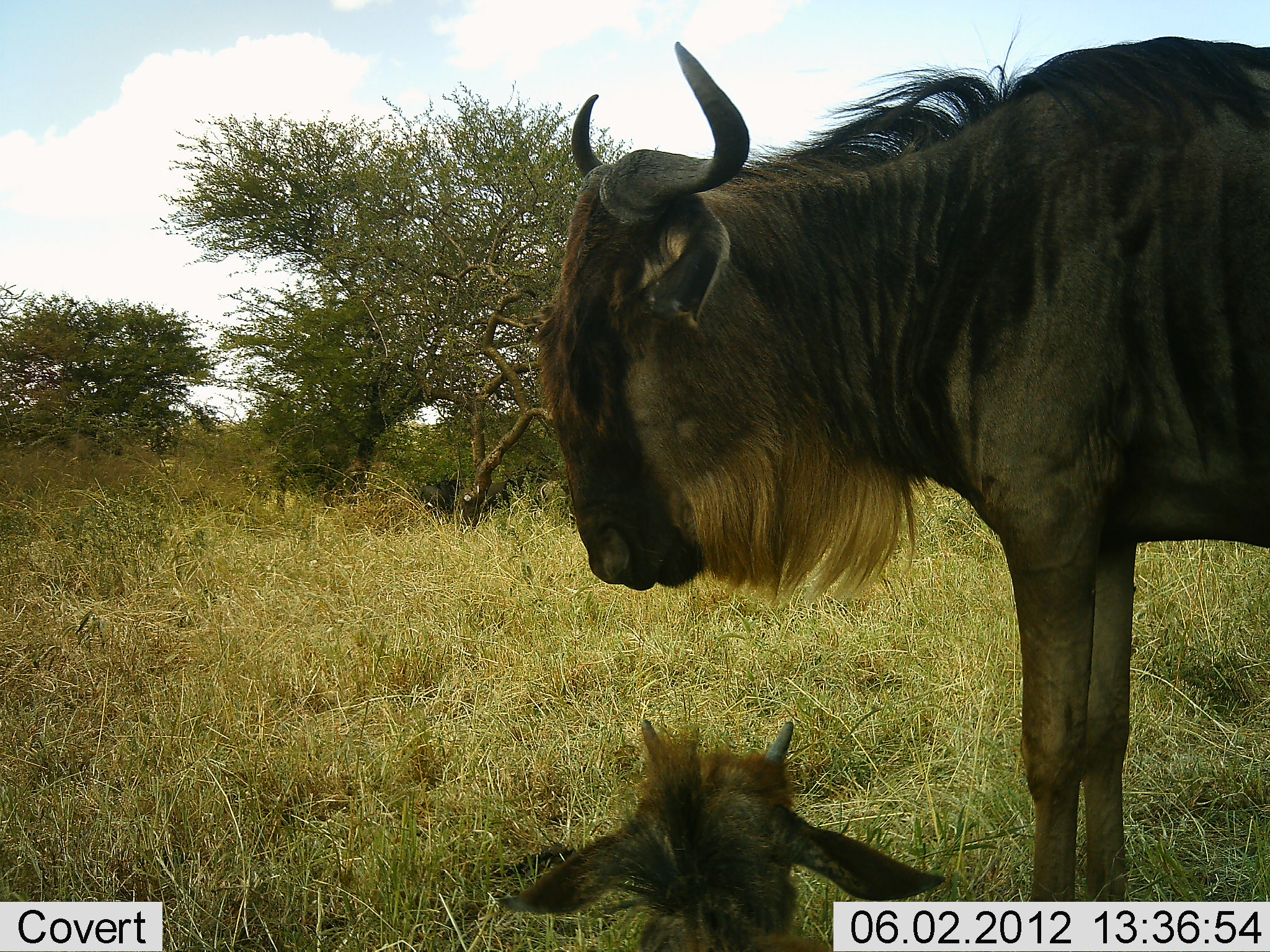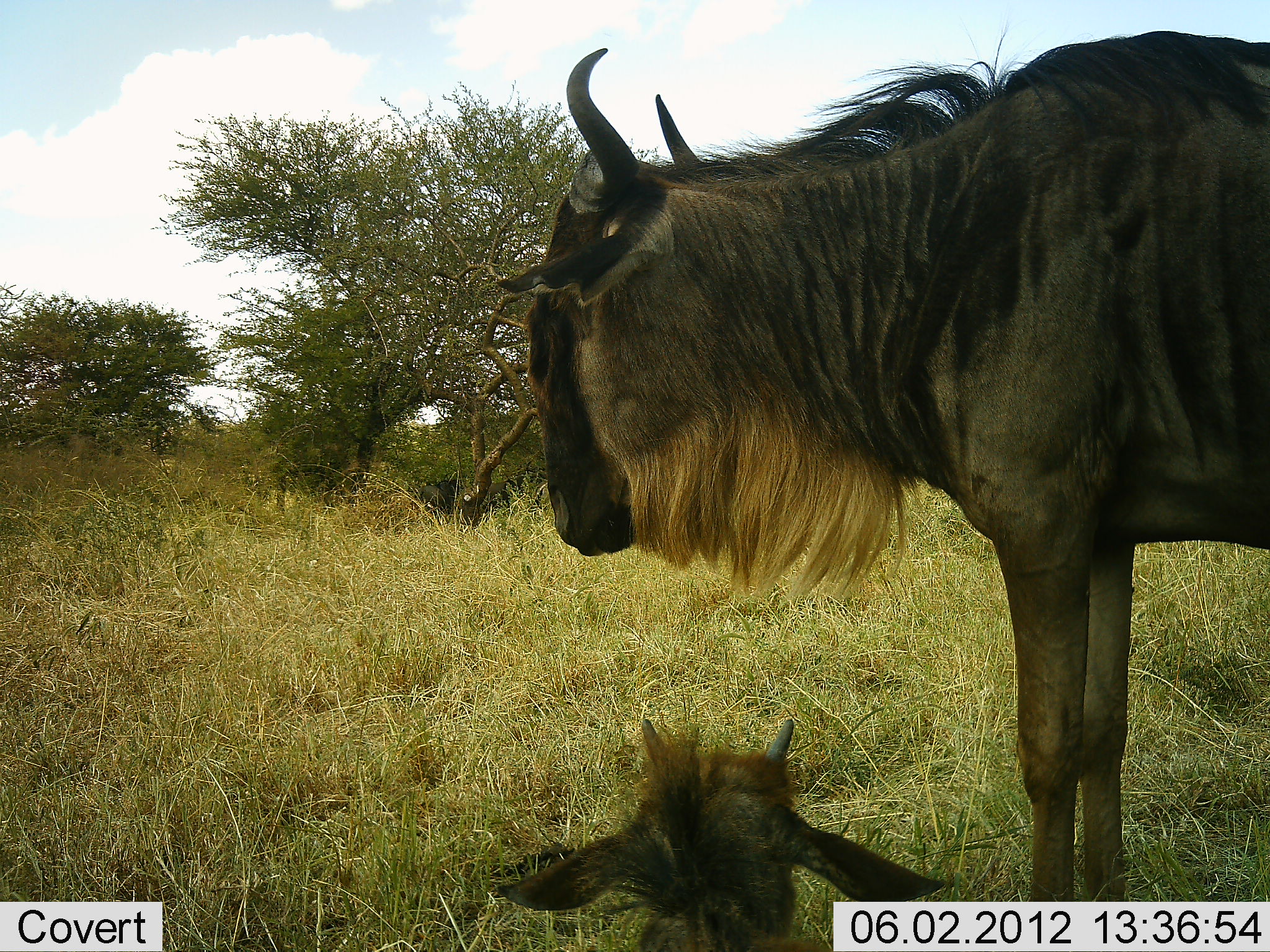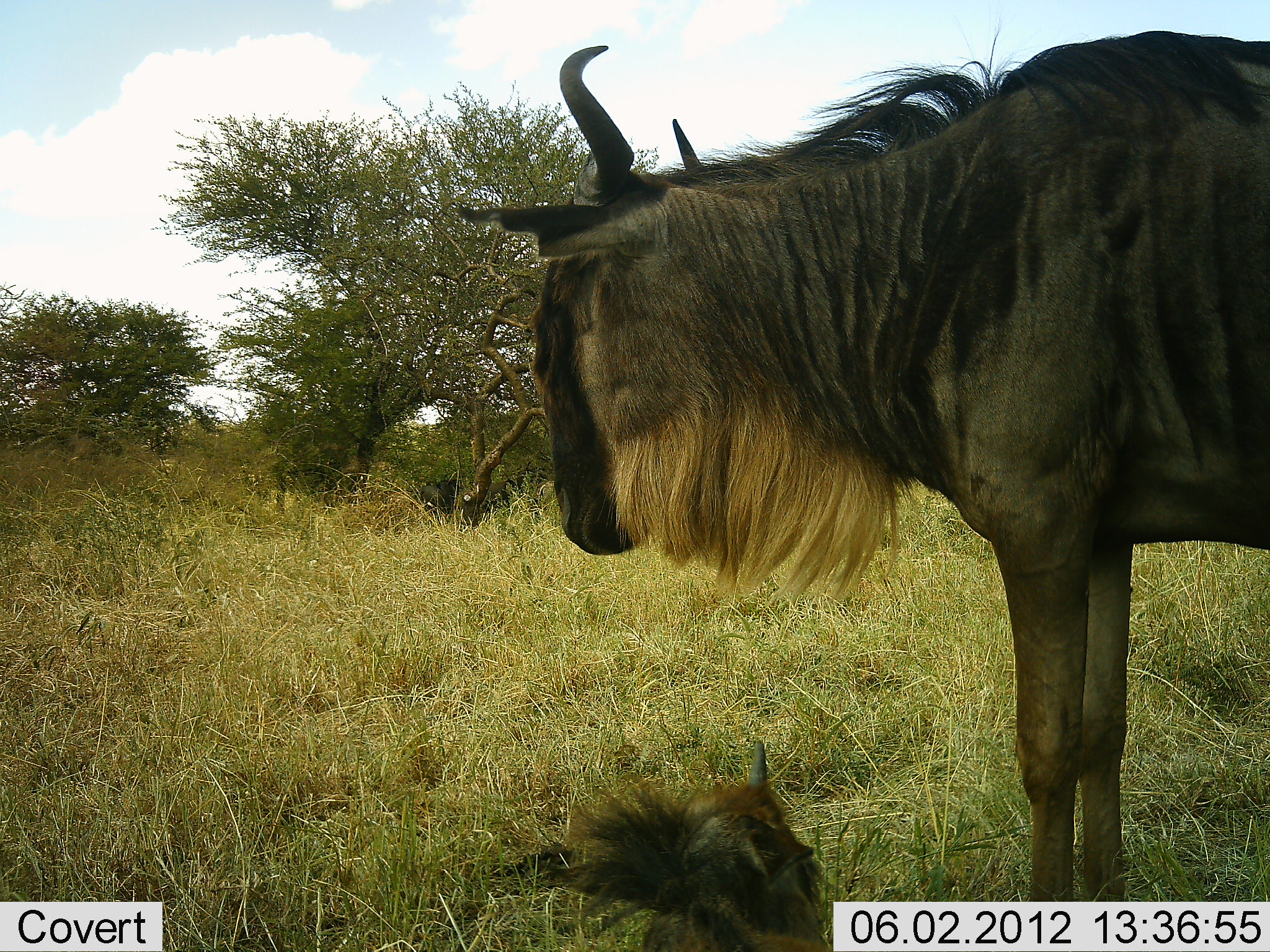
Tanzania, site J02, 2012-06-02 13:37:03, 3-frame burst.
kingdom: Animalia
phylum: Chordata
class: Mammalia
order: Artiodactyla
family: Bovidae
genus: Connochaetes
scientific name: Connochaetes taurinus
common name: blue wildebeest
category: wildebeest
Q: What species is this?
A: Wildebeest (blue wildebeest) (Connochaetes taurinus).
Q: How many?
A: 2.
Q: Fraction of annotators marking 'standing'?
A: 90%.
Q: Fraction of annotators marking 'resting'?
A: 100%.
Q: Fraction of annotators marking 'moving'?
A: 0%.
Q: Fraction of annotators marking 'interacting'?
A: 0%.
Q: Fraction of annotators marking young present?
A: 50%.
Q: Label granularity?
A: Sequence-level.